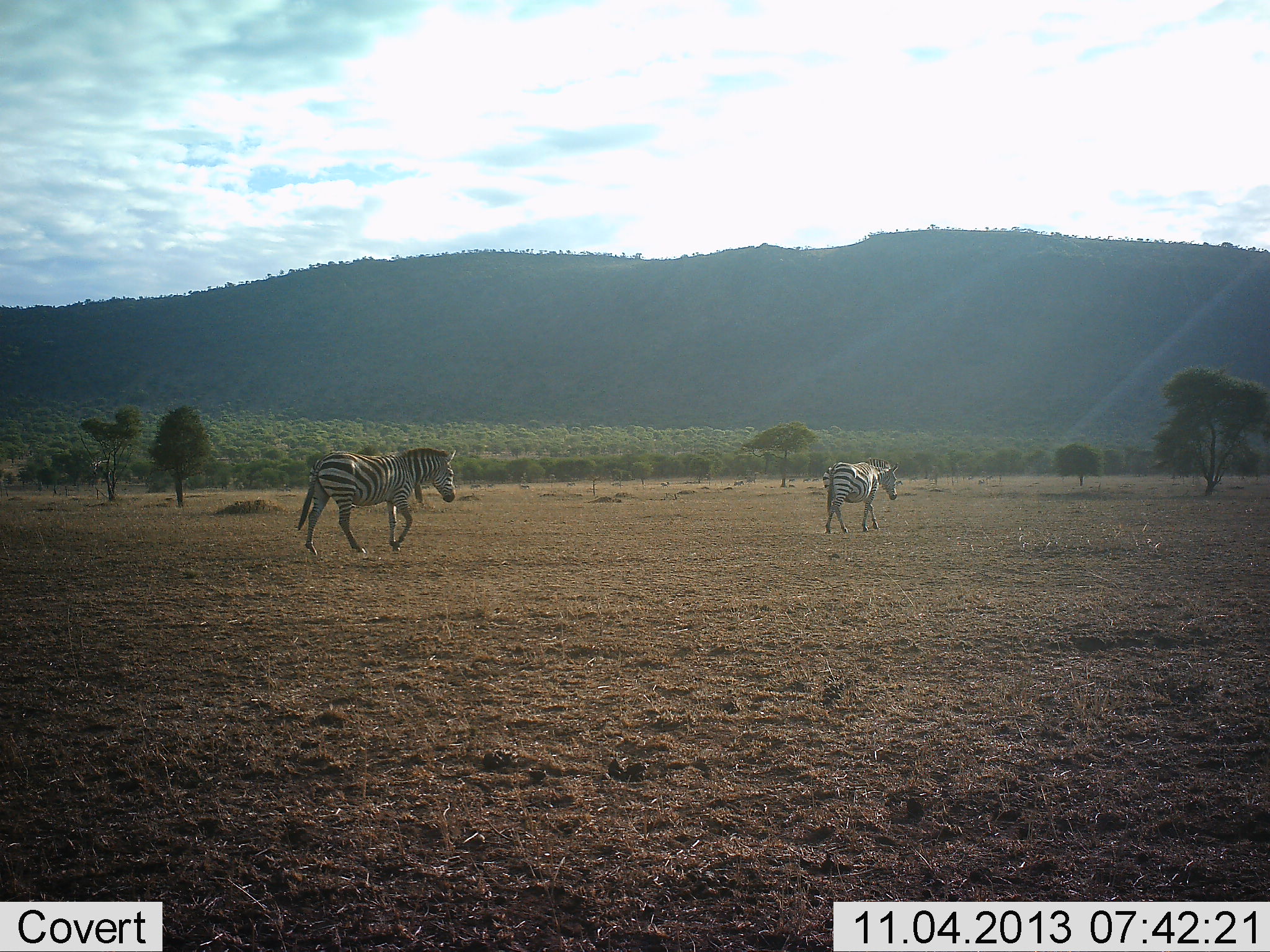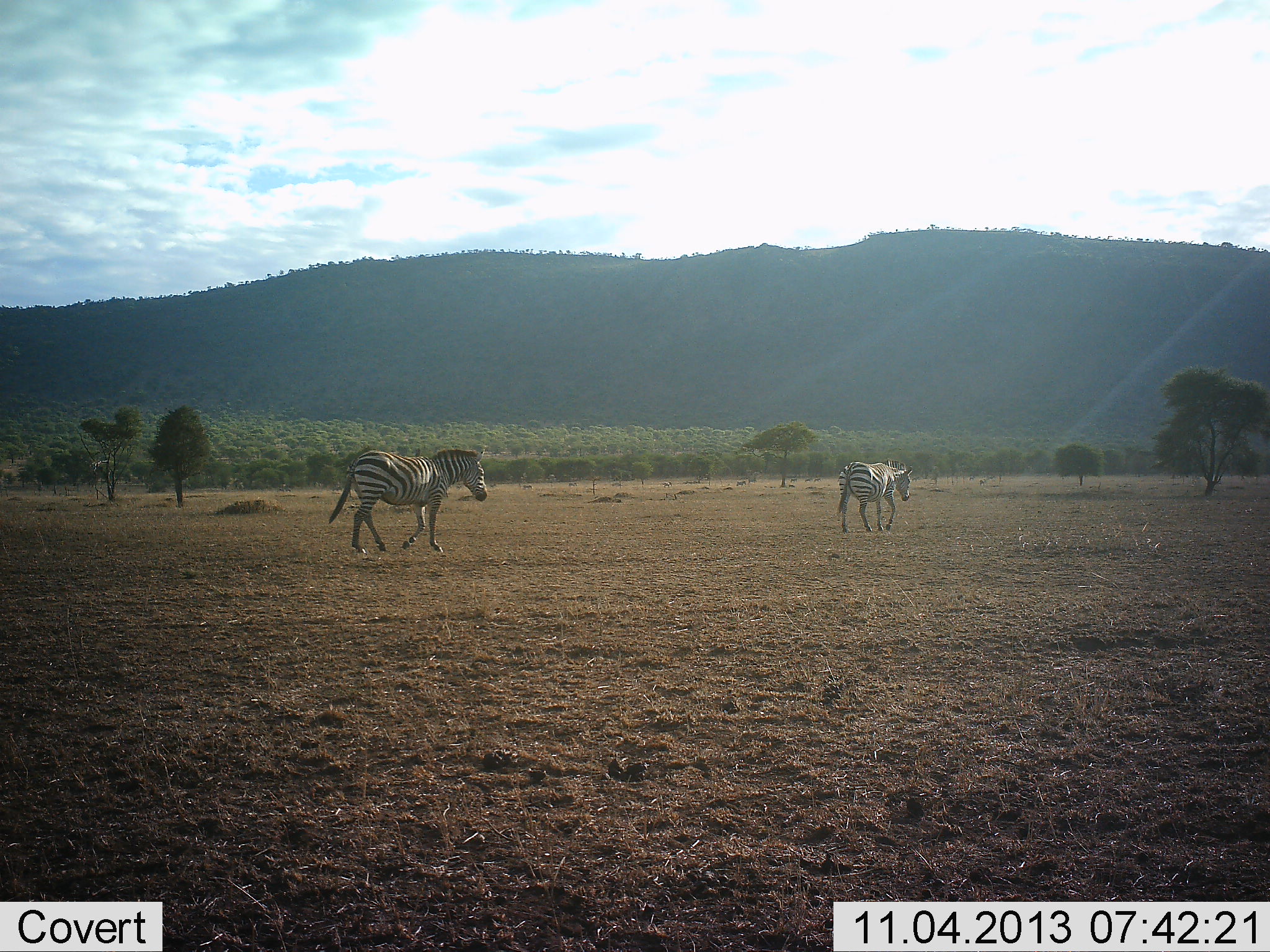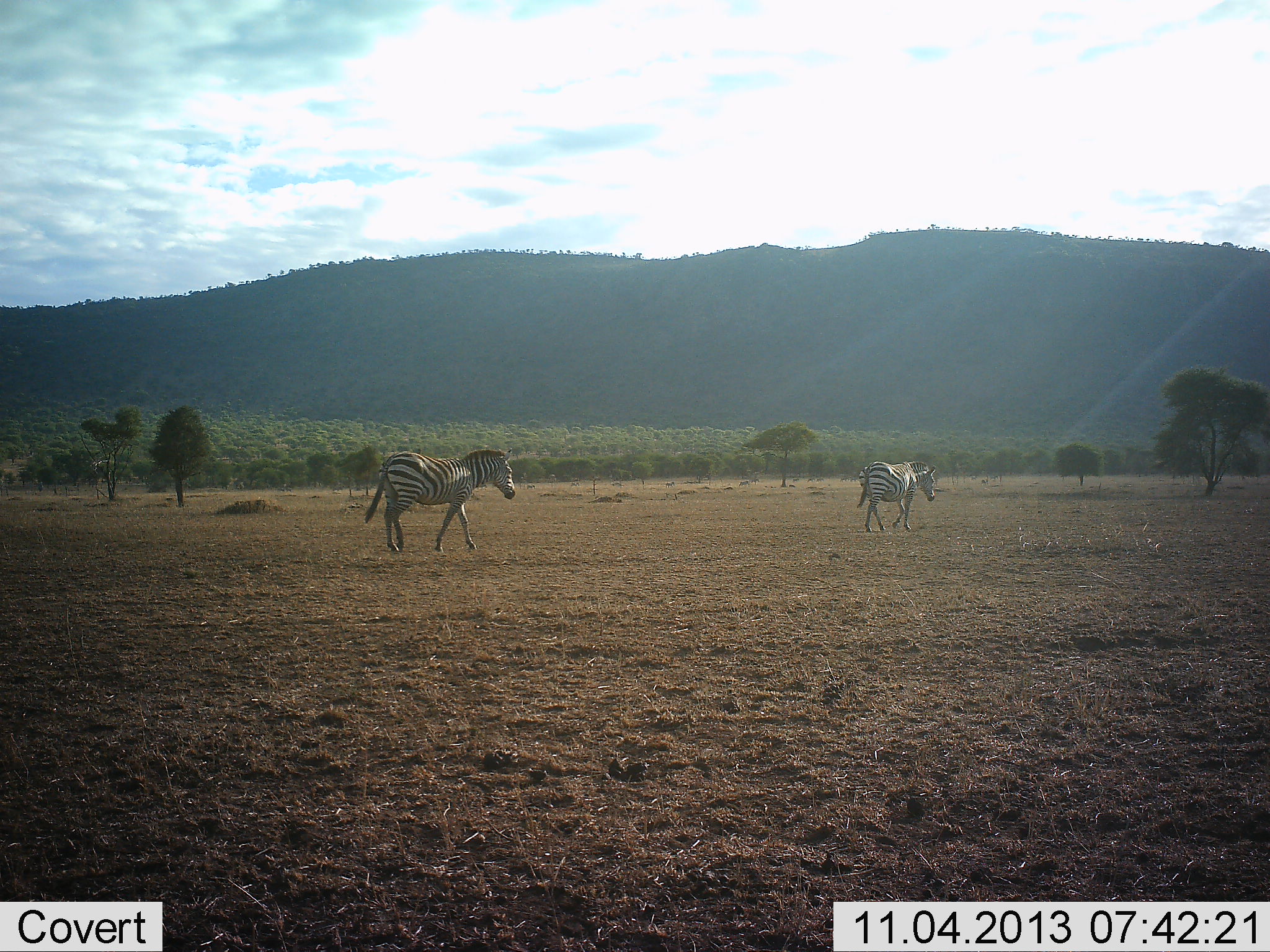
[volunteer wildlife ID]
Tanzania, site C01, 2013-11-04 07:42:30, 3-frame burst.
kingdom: Animalia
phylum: Chordata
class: Mammalia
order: Perissodactyla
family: Equidae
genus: Equus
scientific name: Equus quagga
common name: plains zebra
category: zebra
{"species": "zebra (plains zebra) (Equus quagga)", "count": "2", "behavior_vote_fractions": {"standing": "0%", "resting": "0%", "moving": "100%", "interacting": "0%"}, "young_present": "0%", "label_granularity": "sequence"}